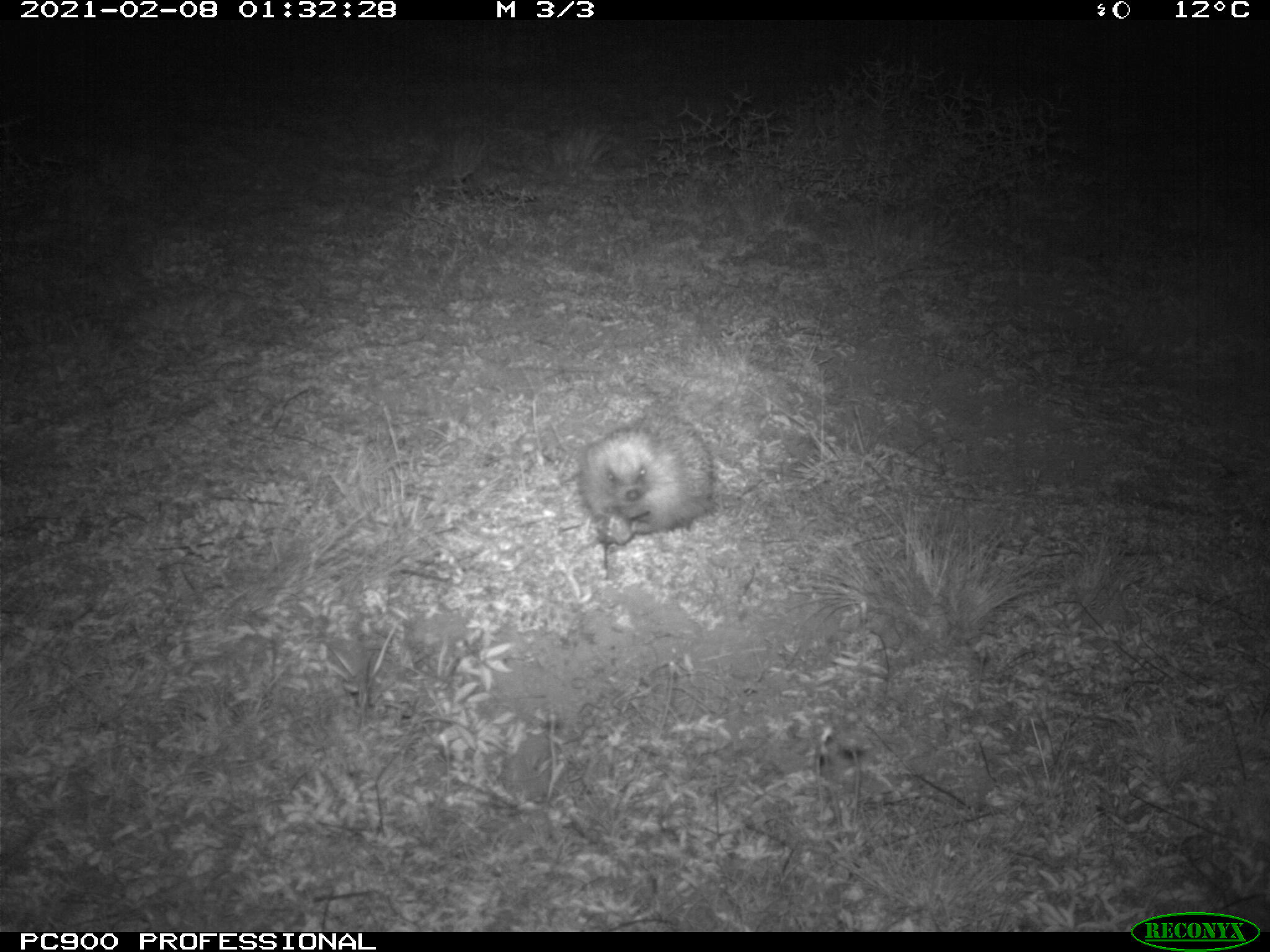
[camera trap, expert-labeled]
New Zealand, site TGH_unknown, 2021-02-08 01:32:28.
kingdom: Animalia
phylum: Chordata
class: Mammalia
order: Eulipotyphla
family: Erinaceidae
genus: Erinaceus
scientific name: Erinaceus europaeus europaeus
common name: european hedgehog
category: hedgehog